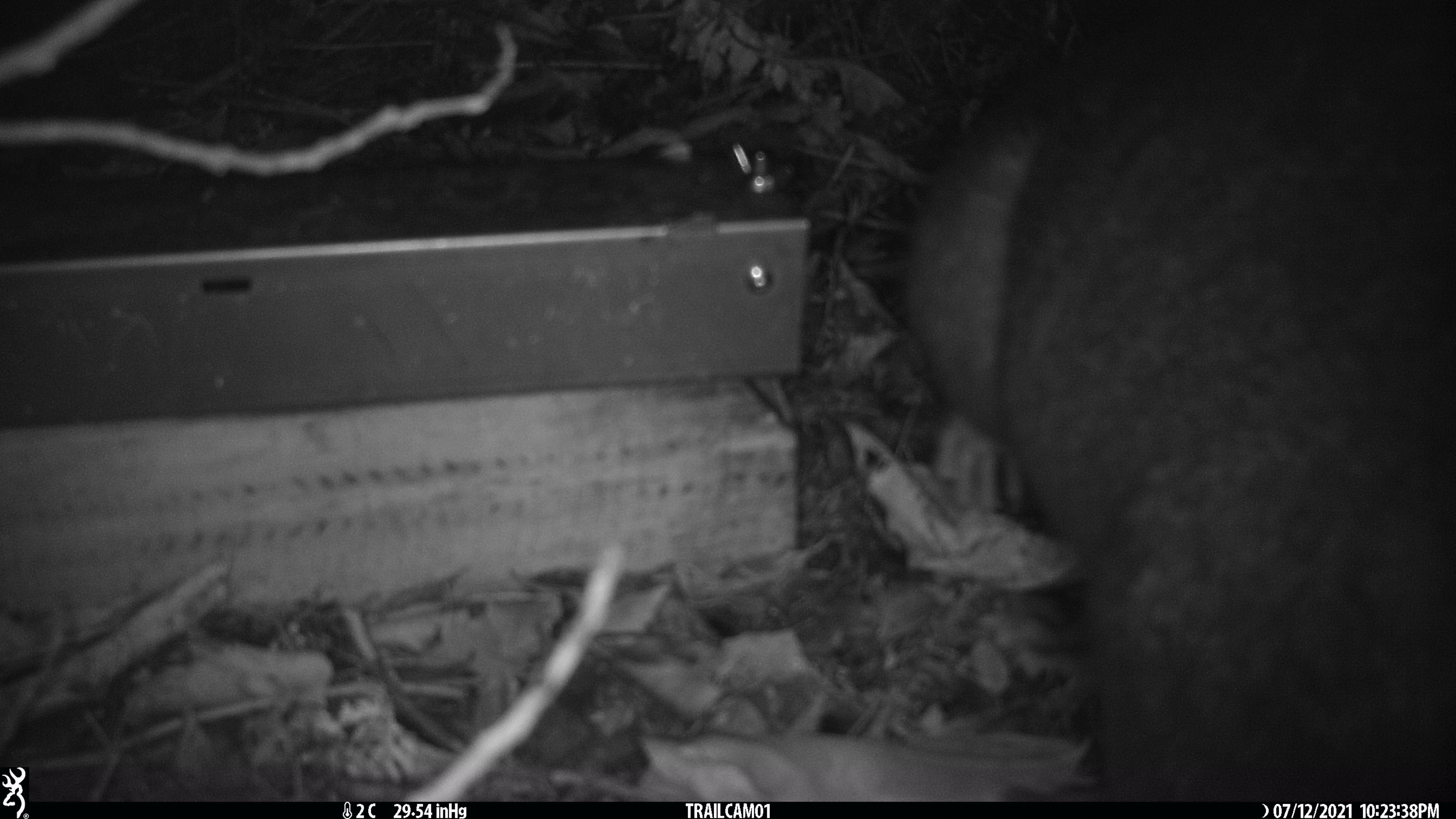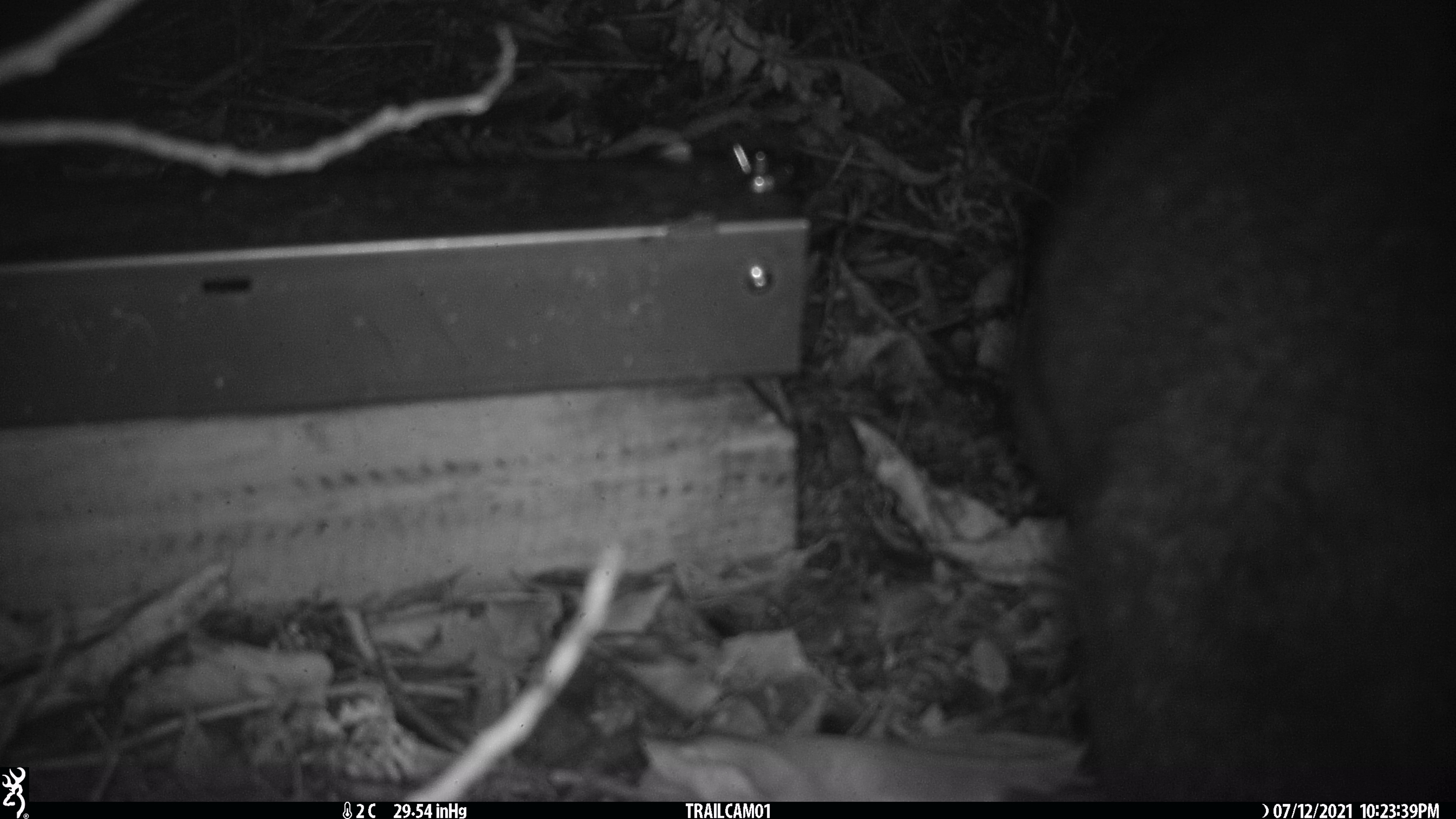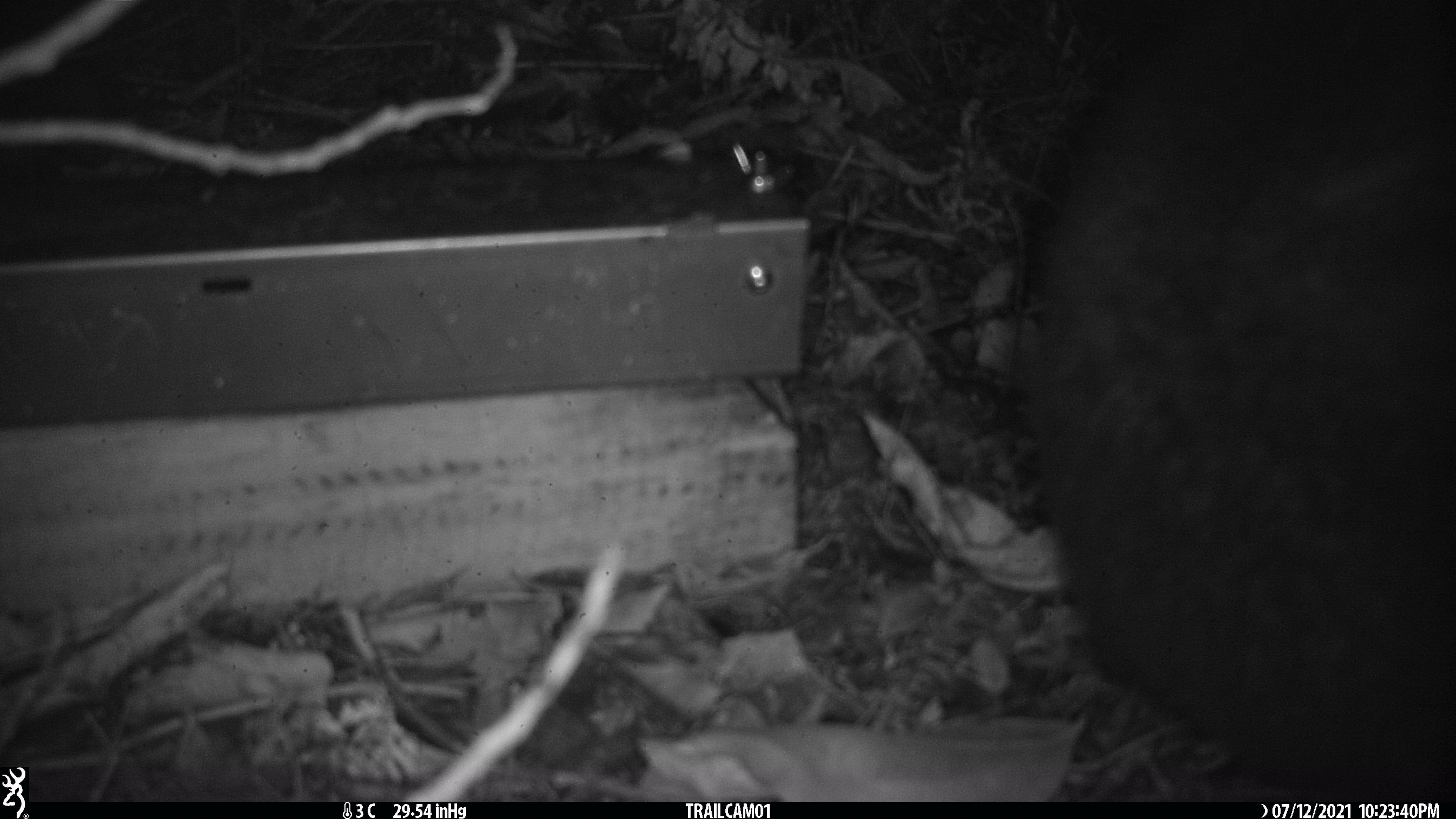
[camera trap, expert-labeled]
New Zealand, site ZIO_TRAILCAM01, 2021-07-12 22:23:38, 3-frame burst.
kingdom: Animalia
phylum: Chordata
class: Mammalia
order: Diprotodontia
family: Phalangeridae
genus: Trichosurus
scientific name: Trichosurus vulpecula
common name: common brushtail possum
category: possum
Possum (common brushtail possum) (Trichosurus vulpecula).